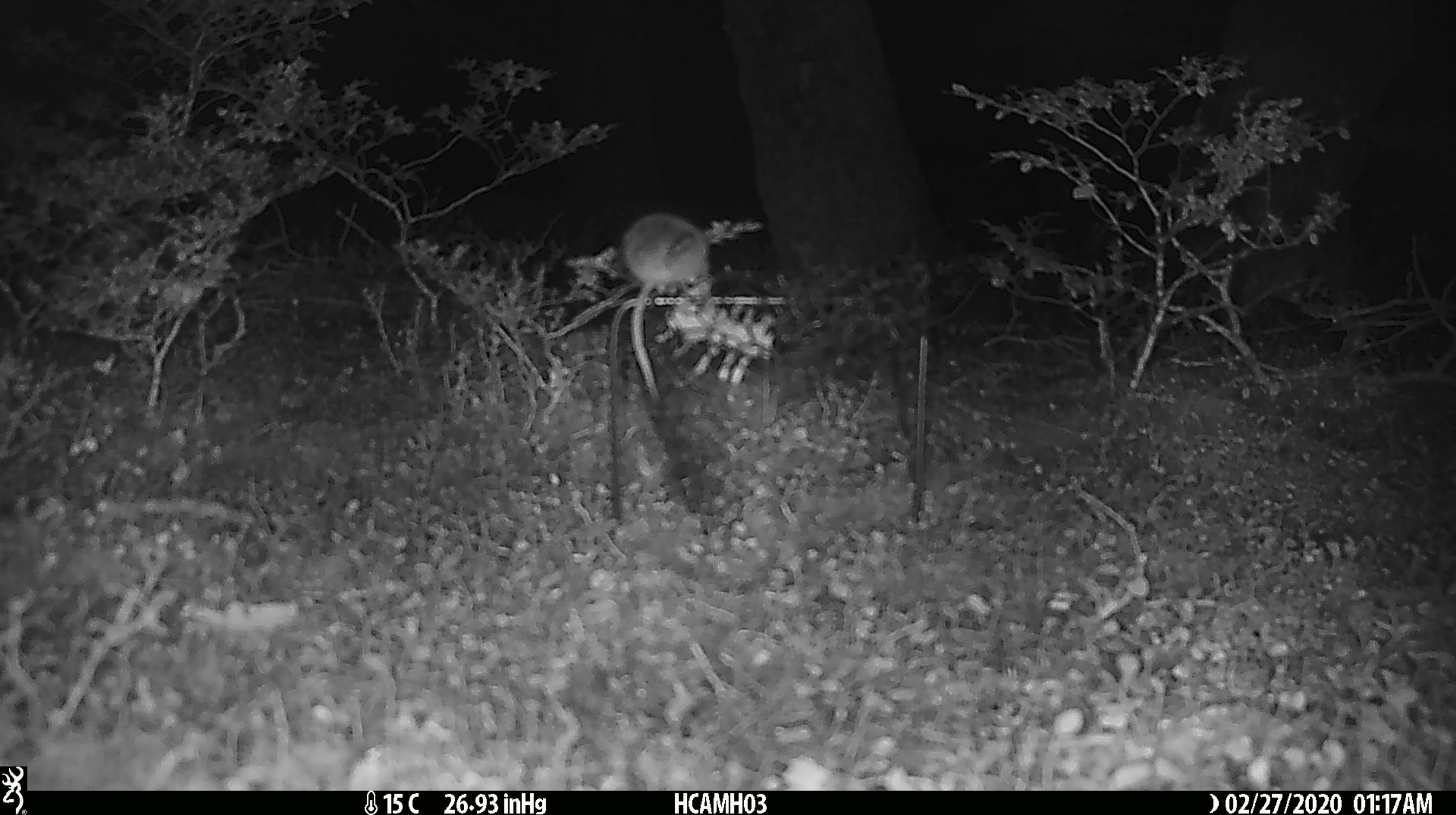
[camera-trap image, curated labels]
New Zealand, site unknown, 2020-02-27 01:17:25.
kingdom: Animalia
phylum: Chordata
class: Mammalia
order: Rodentia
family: Muridae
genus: Mus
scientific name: Mus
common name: mouse